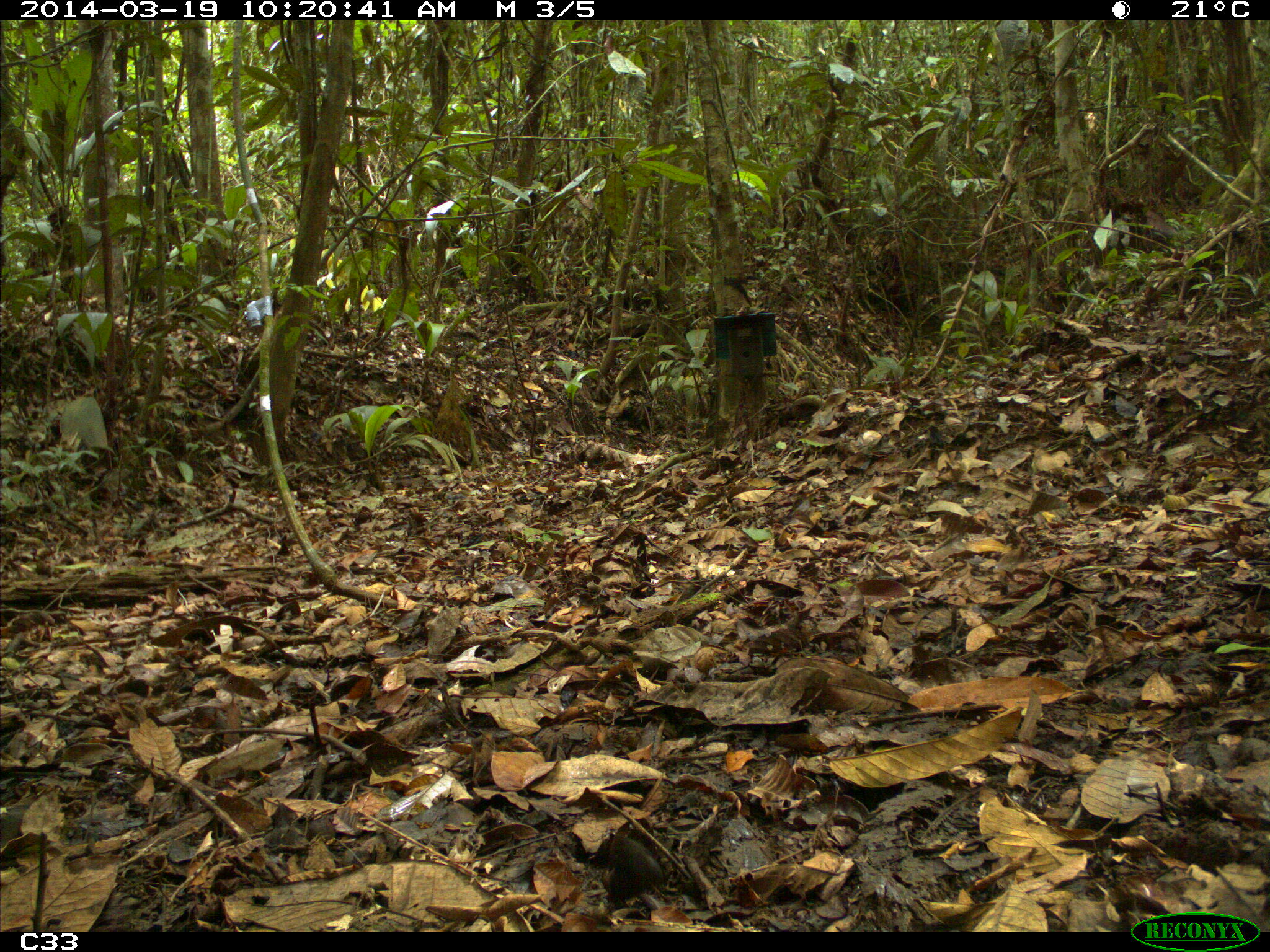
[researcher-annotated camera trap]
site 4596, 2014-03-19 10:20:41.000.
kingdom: Animalia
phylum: Chordata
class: Aves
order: Galliformes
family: Cracidae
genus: Penelope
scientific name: Penelope jacquacu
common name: spix's guan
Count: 2.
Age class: adult.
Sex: female.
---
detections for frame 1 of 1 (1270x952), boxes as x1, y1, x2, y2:
penelope jacquacu: 591, 830, 663, 910